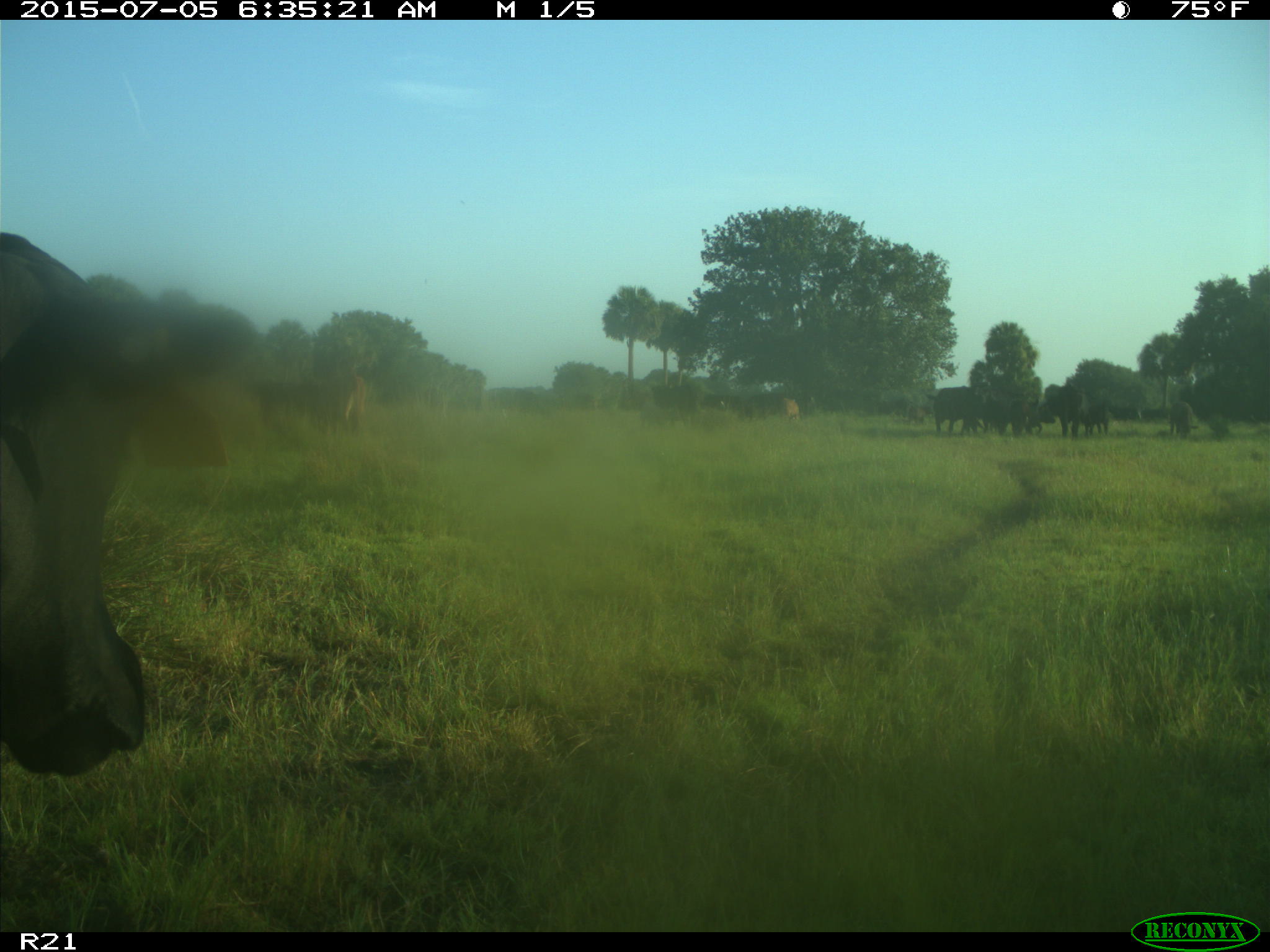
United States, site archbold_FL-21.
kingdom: Animalia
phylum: Chordata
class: Mammalia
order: Artiodactyla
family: Bovidae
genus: Bos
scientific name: Bos taurus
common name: domestic cow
Bos taurus (domestic cow).